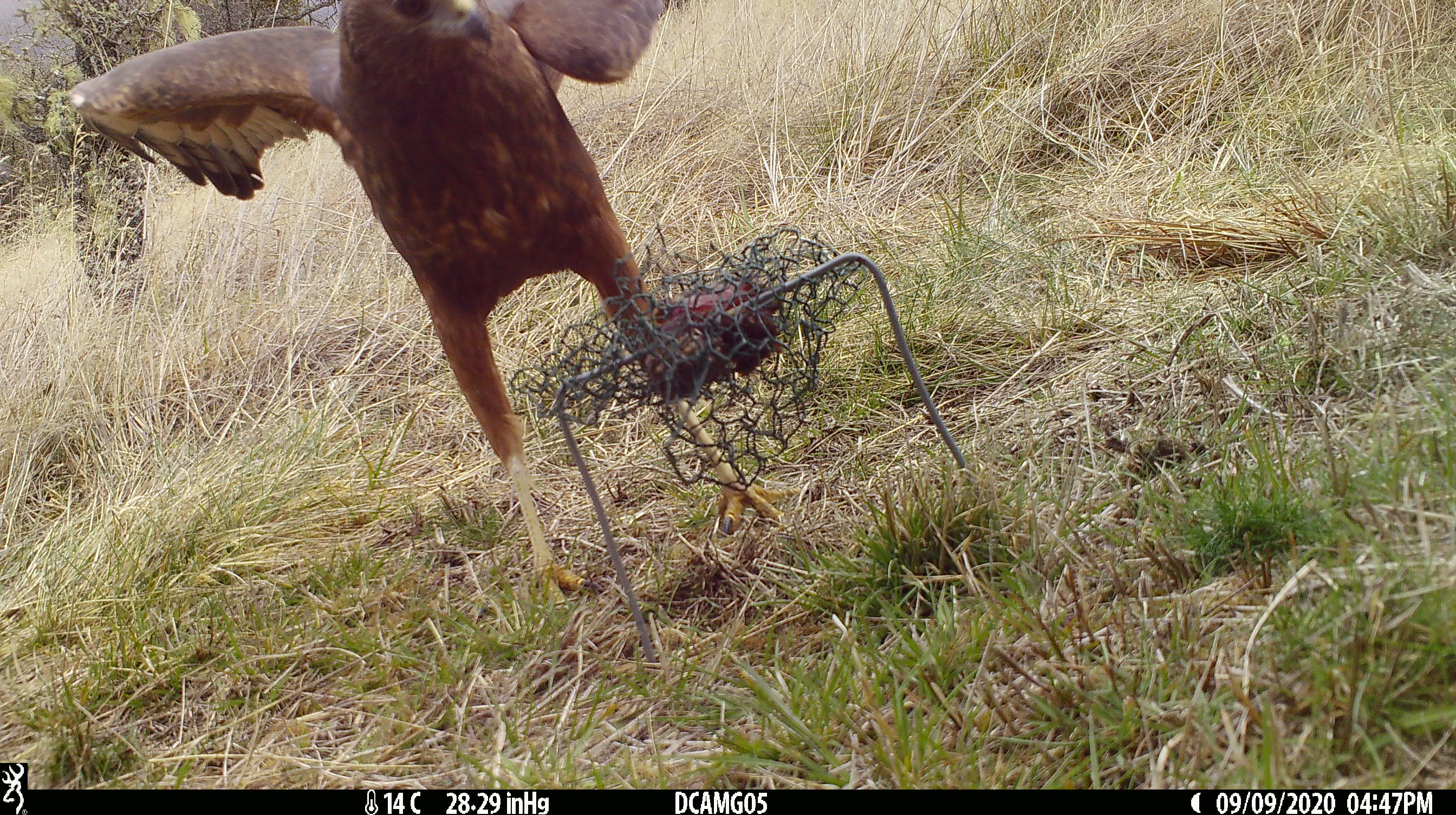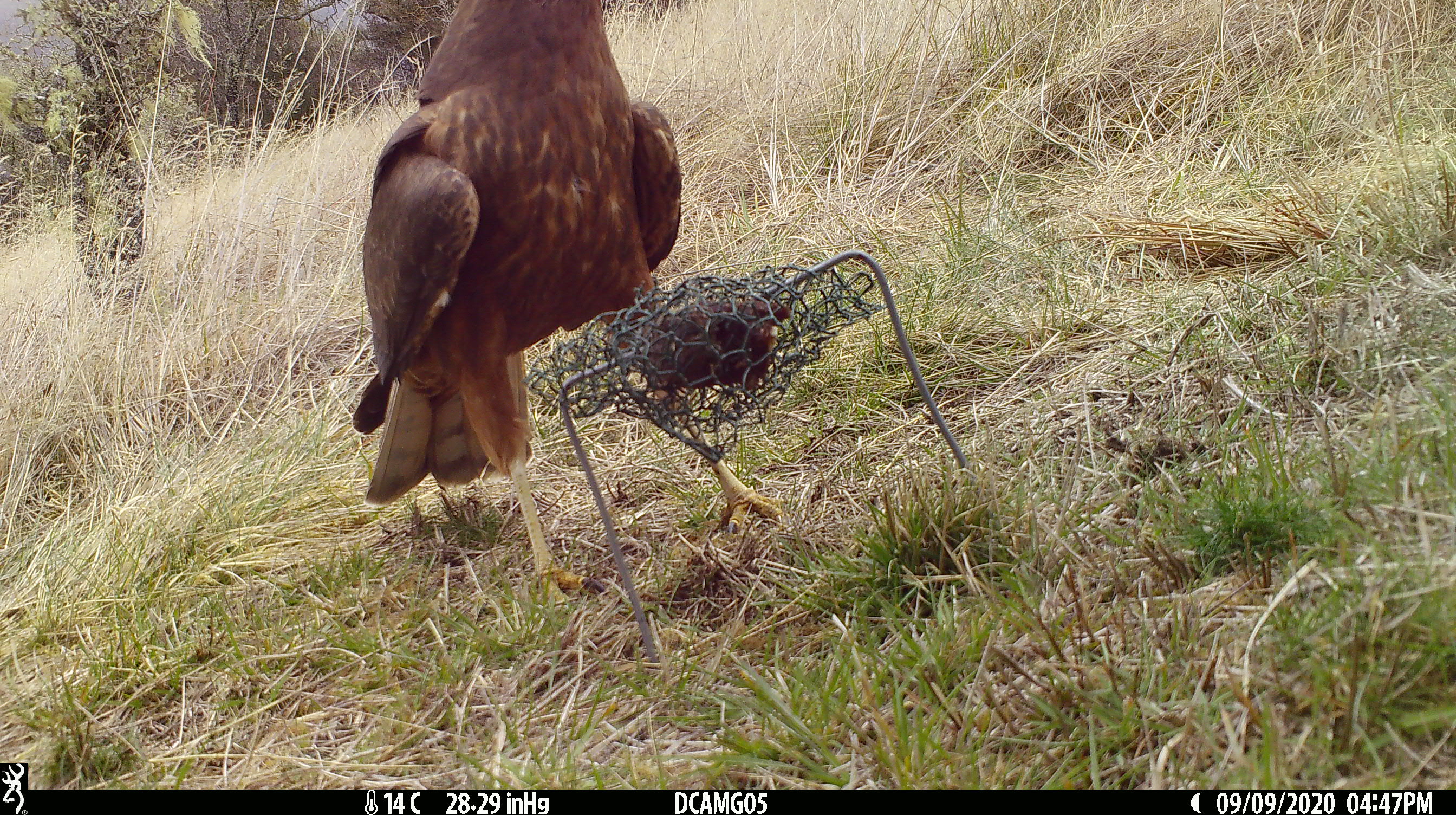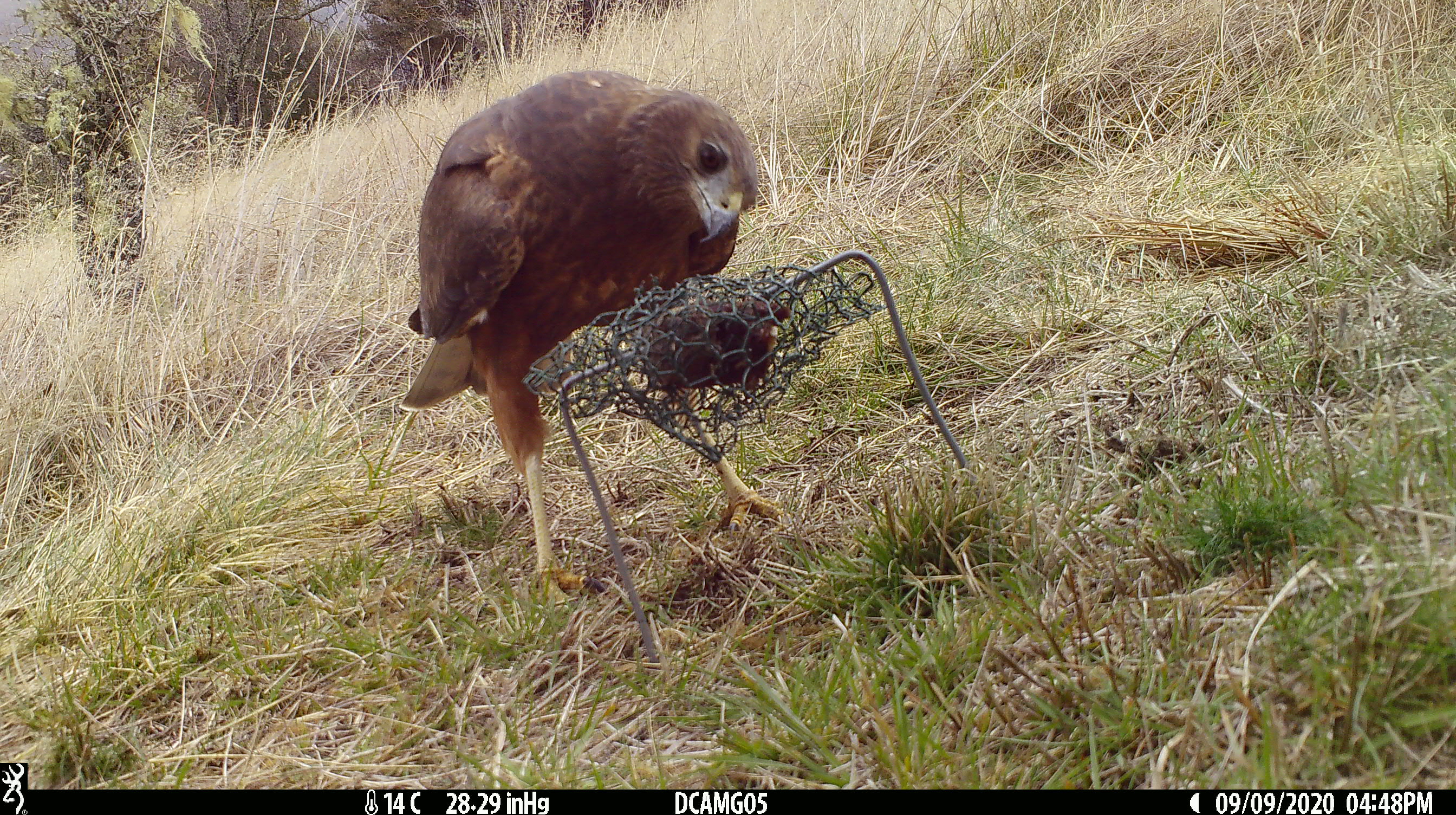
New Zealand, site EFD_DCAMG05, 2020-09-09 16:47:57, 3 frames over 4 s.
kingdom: Animalia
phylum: Chordata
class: Aves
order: Accipitriformes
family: Accipitridae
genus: Circus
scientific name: Circus approximans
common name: swamp harrier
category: harrier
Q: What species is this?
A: Harrier (swamp harrier) (Circus approximans).